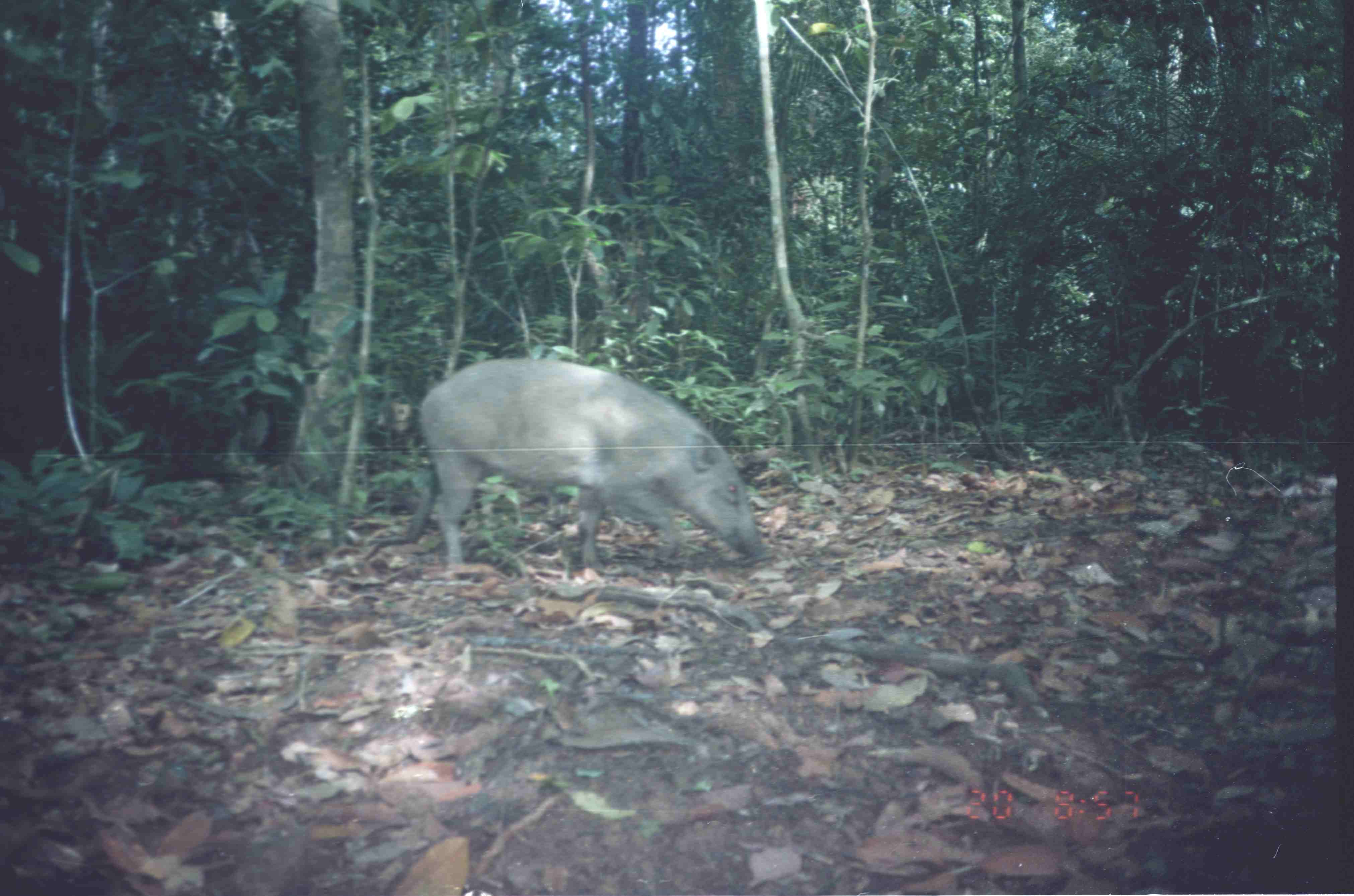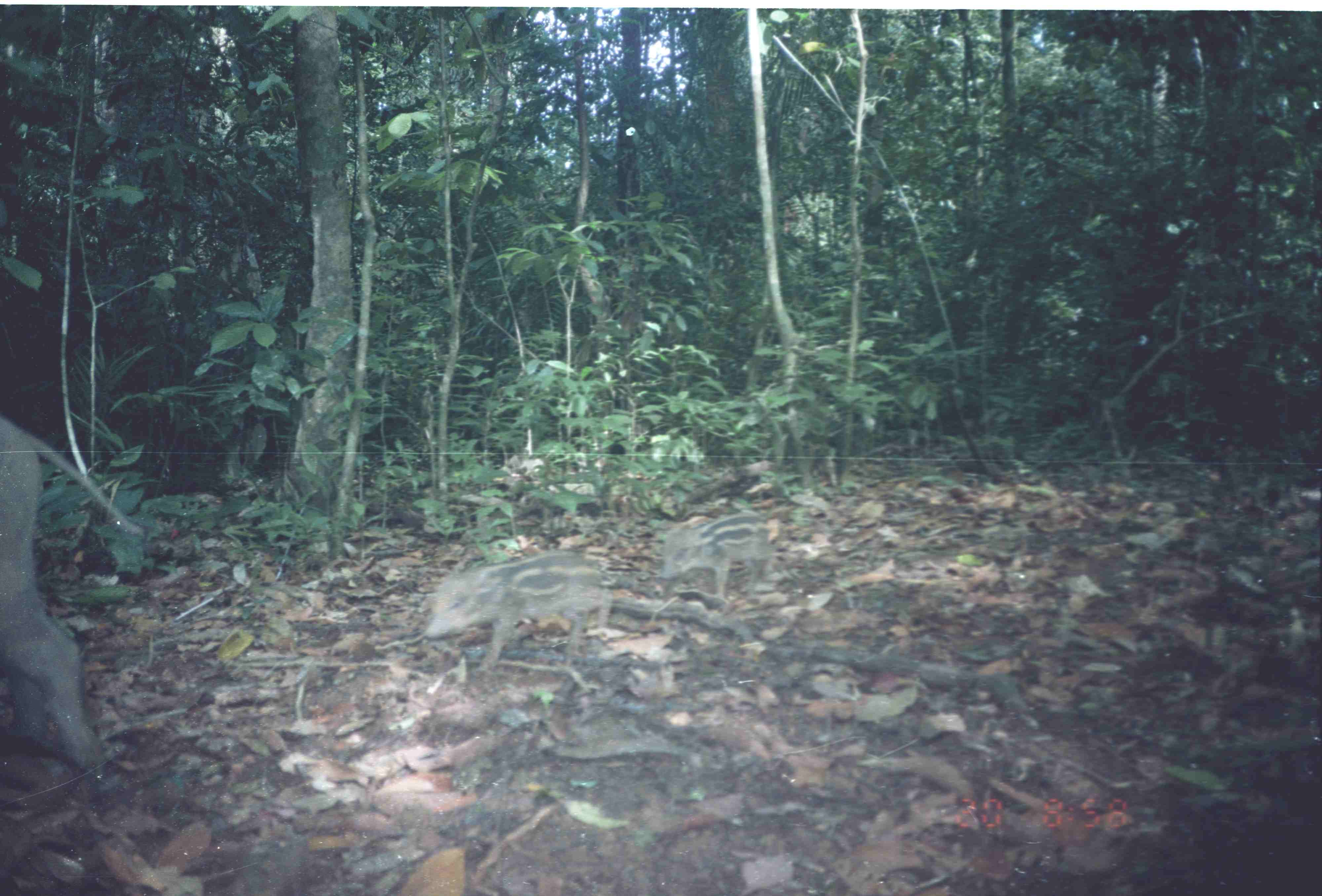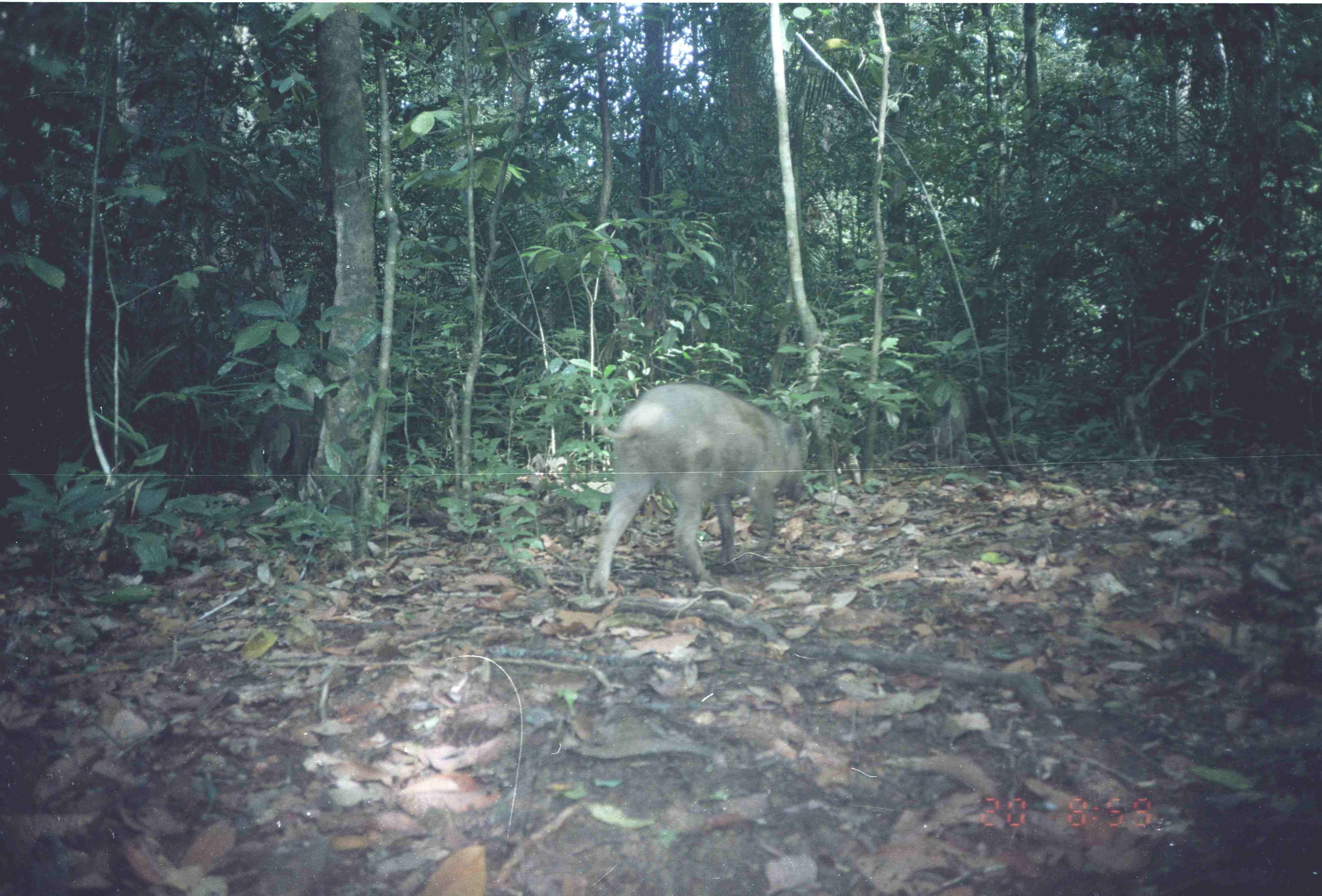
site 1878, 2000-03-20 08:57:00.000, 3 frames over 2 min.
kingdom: Animalia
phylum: Chordata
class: Mammalia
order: Artiodactyla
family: Suidae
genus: Sus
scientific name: Sus scrofa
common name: wild boar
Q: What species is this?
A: Sus scrofa (wild boar).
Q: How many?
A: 1.